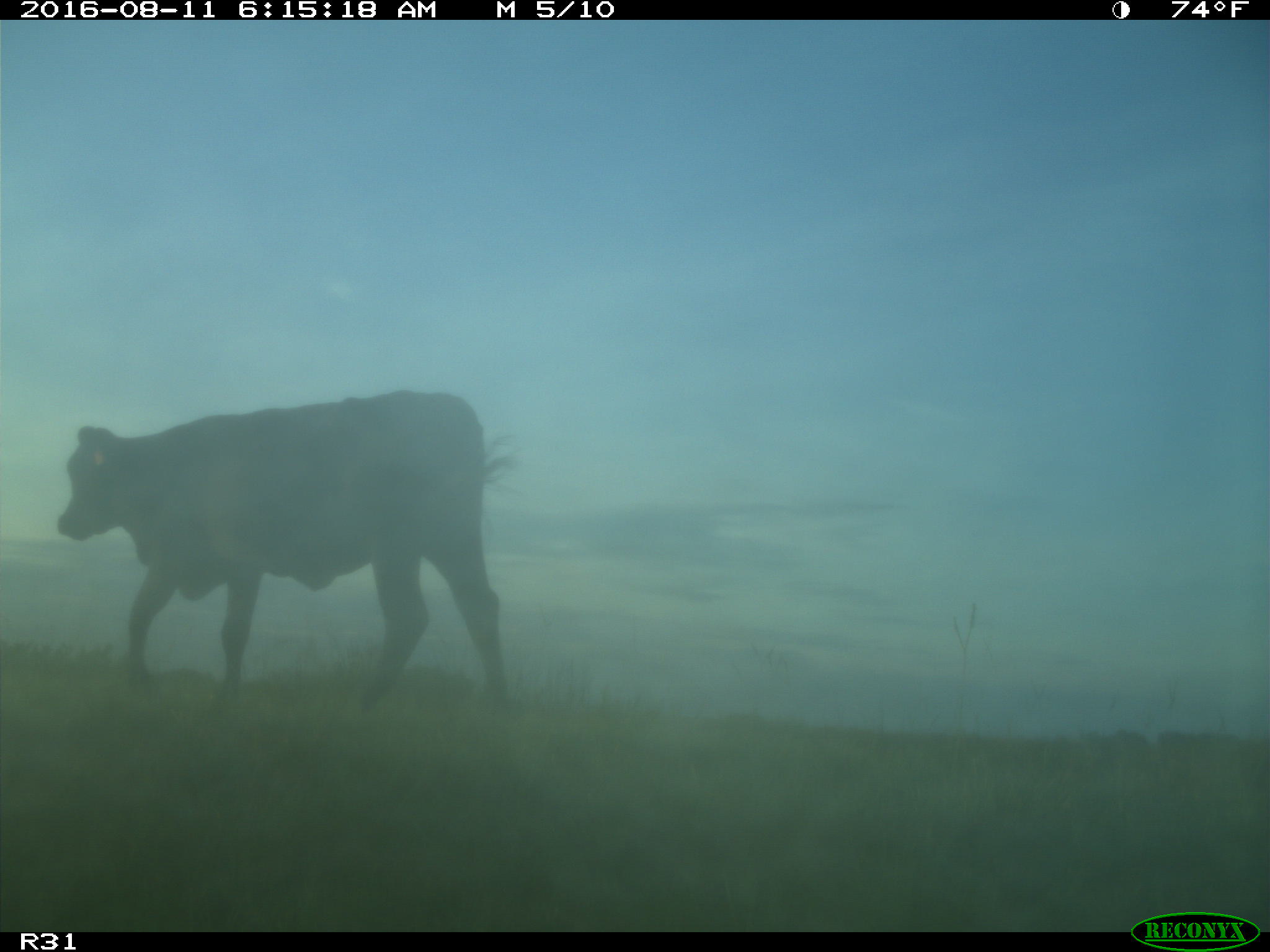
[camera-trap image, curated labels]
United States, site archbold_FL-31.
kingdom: Animalia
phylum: Chordata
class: Mammalia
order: Artiodactyla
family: Bovidae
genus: Bos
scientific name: Bos taurus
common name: domestic cow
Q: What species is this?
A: Bos taurus (domestic cow).